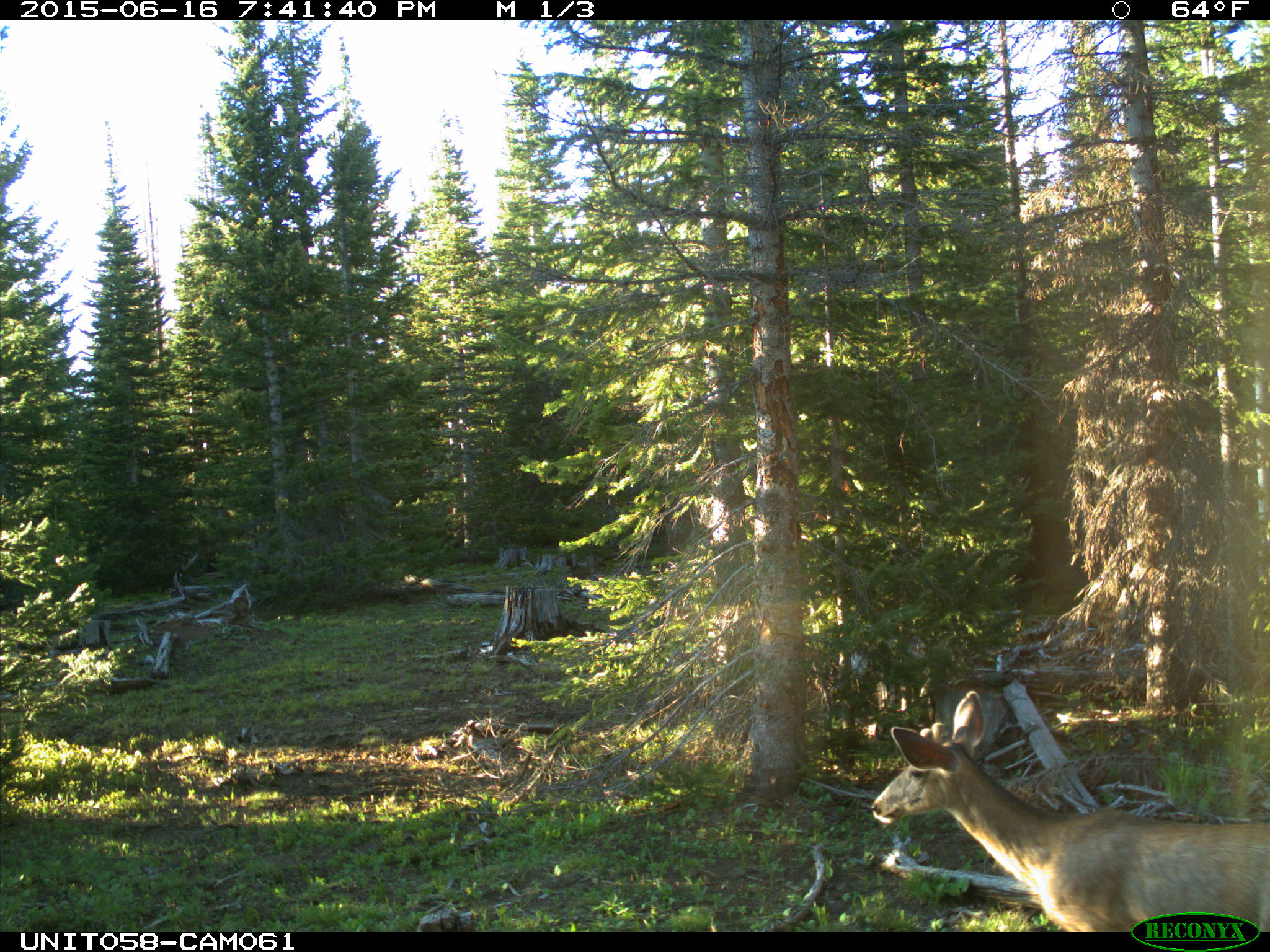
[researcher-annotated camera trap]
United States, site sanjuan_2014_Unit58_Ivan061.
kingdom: Animalia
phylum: Chordata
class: Mammalia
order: Artiodactyla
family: Cervidae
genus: Odocoileus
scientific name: Odocoileus hemionus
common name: mule deer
Odocoileus hemionus (mule deer).